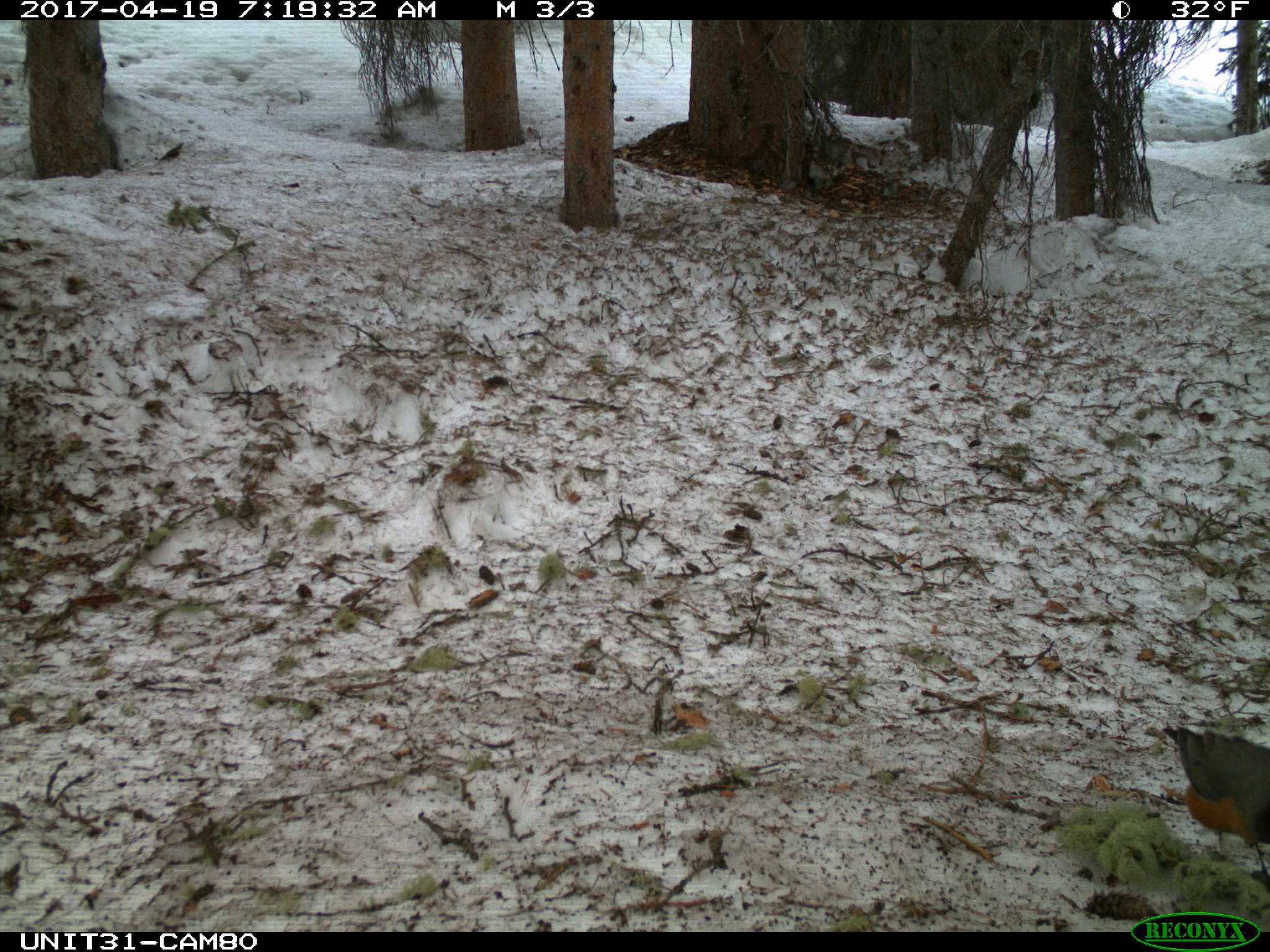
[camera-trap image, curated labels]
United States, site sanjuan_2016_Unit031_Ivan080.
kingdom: Animalia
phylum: Chordata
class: Aves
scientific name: Aves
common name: birds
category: unidentified bird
Unidentified bird (birds) (Aves).